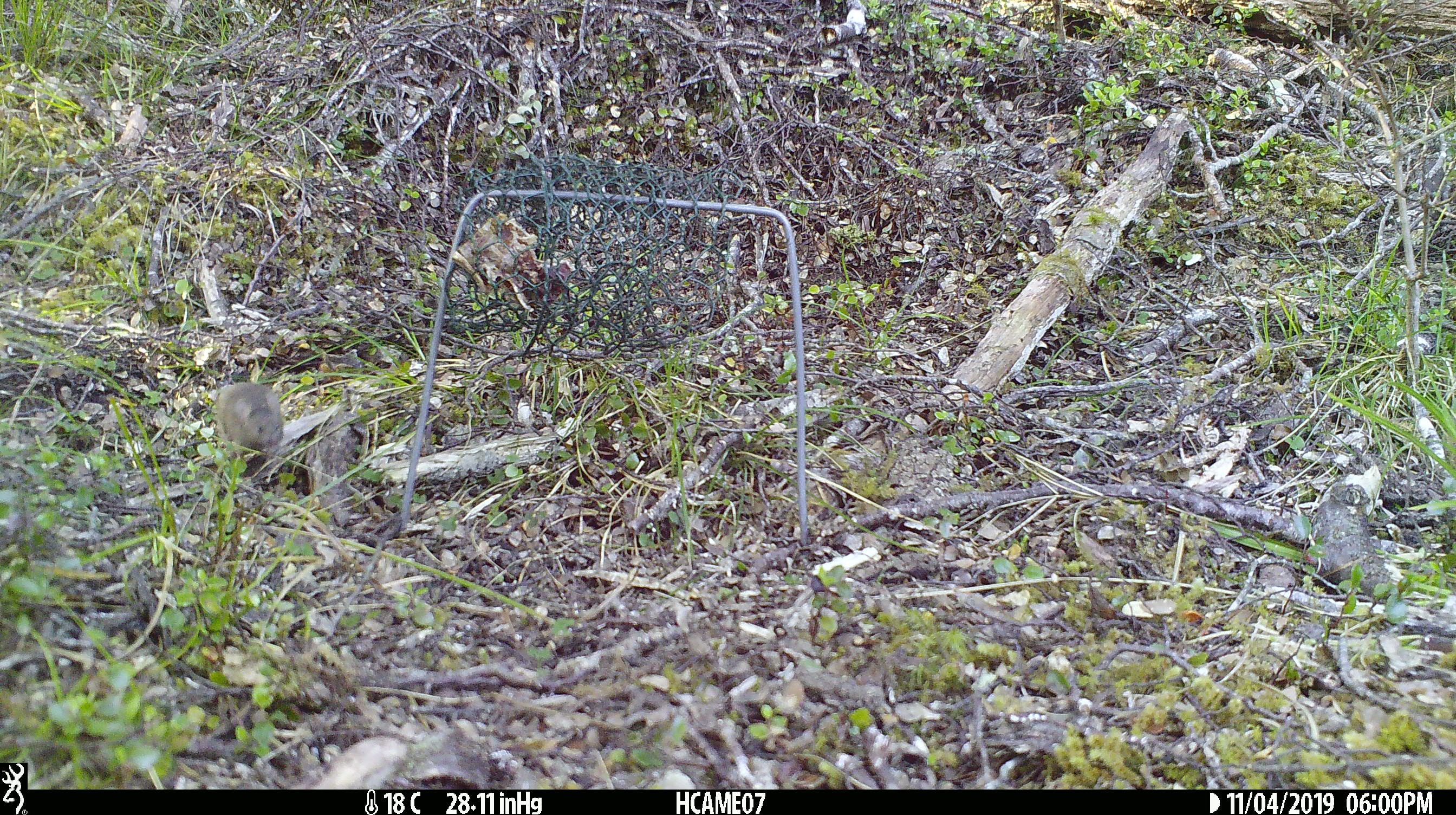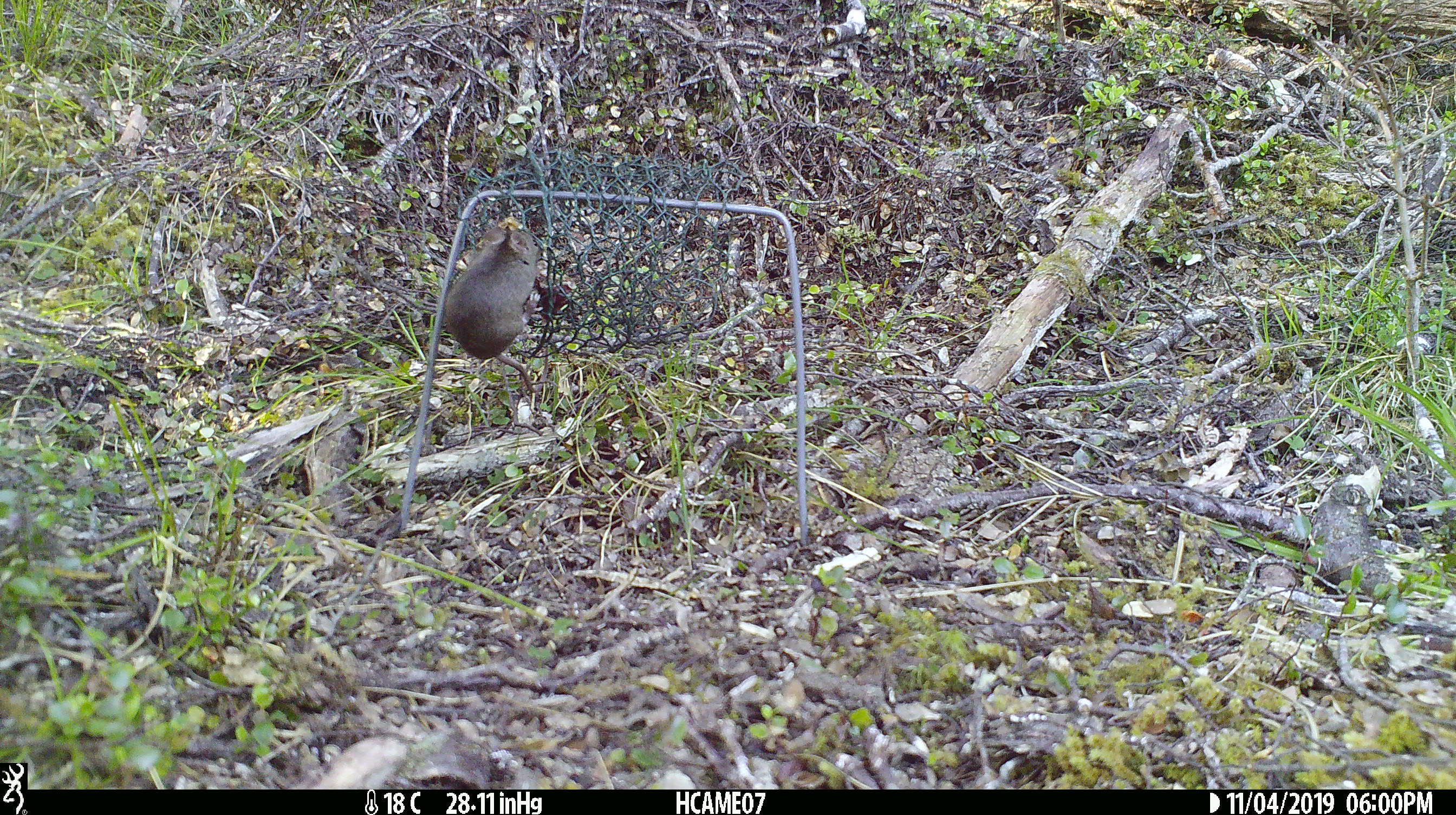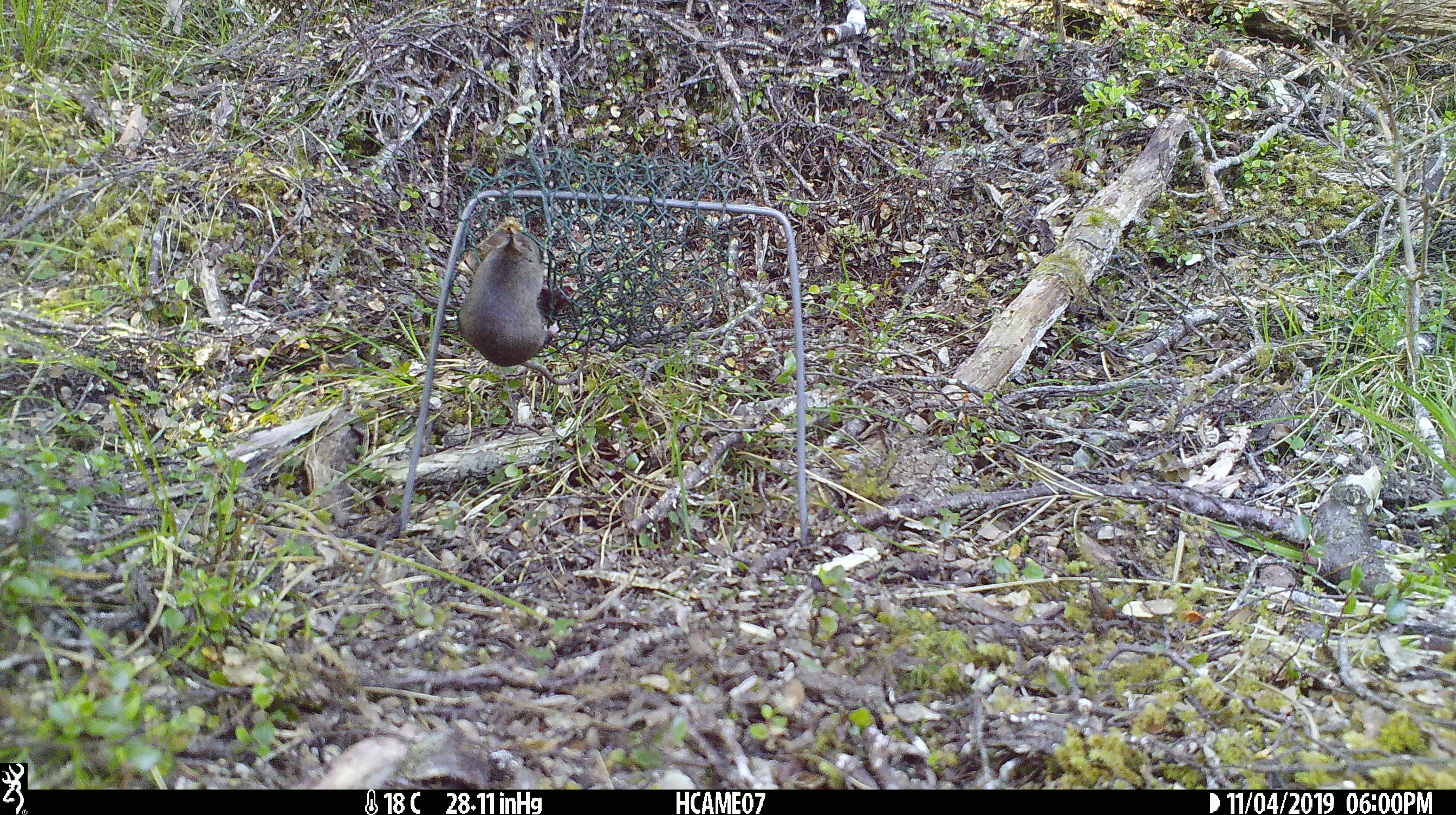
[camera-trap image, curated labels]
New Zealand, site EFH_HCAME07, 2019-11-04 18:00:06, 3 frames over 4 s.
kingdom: Animalia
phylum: Chordata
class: Mammalia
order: Rodentia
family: Muridae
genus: Mus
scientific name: Mus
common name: mouse